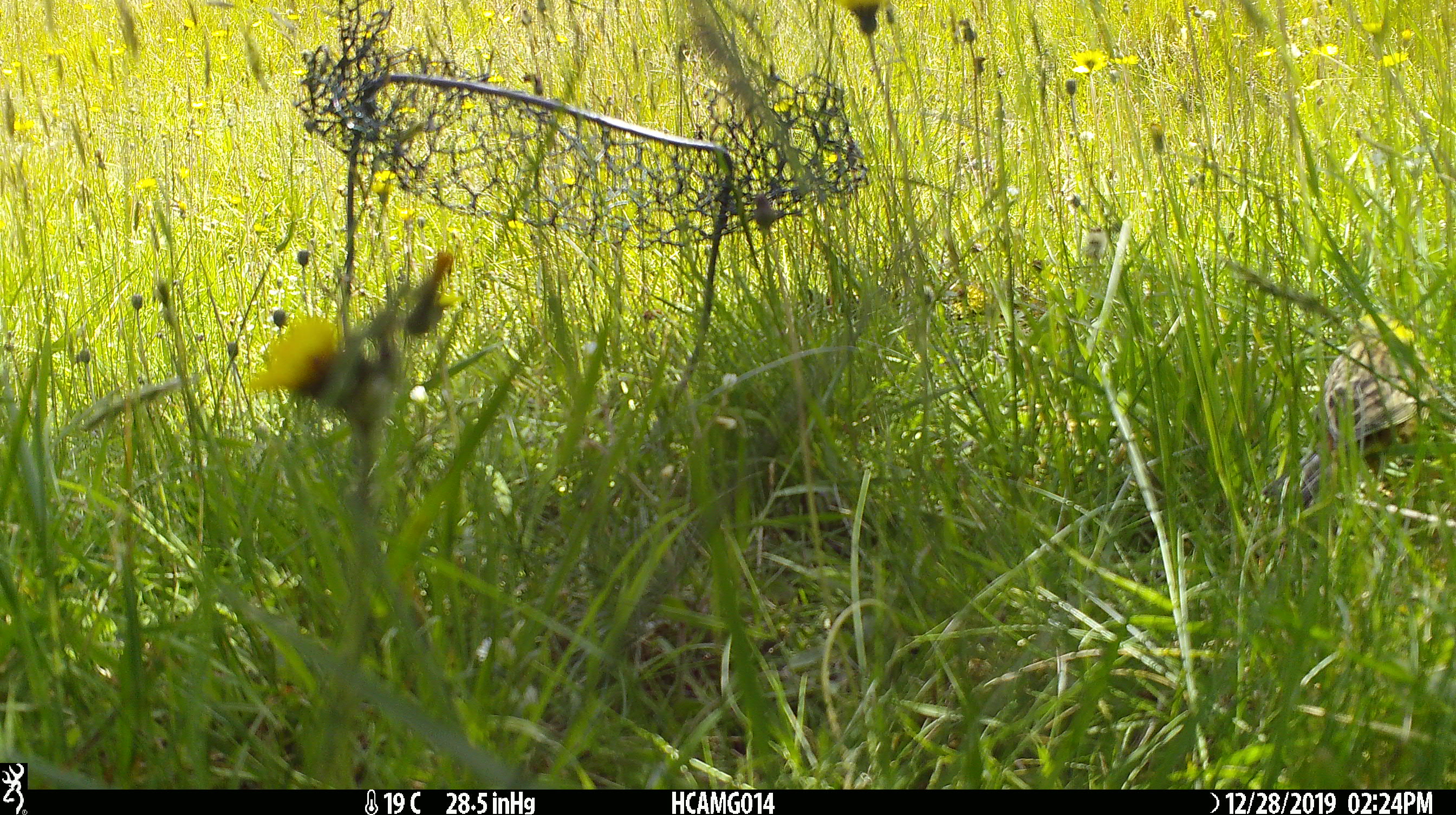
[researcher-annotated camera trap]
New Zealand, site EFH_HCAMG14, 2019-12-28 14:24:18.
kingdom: Animalia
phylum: Chordata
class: Aves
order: Passeriformes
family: Emberizidae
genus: Emberiza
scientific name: Emberiza citrinella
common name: yellowhammer